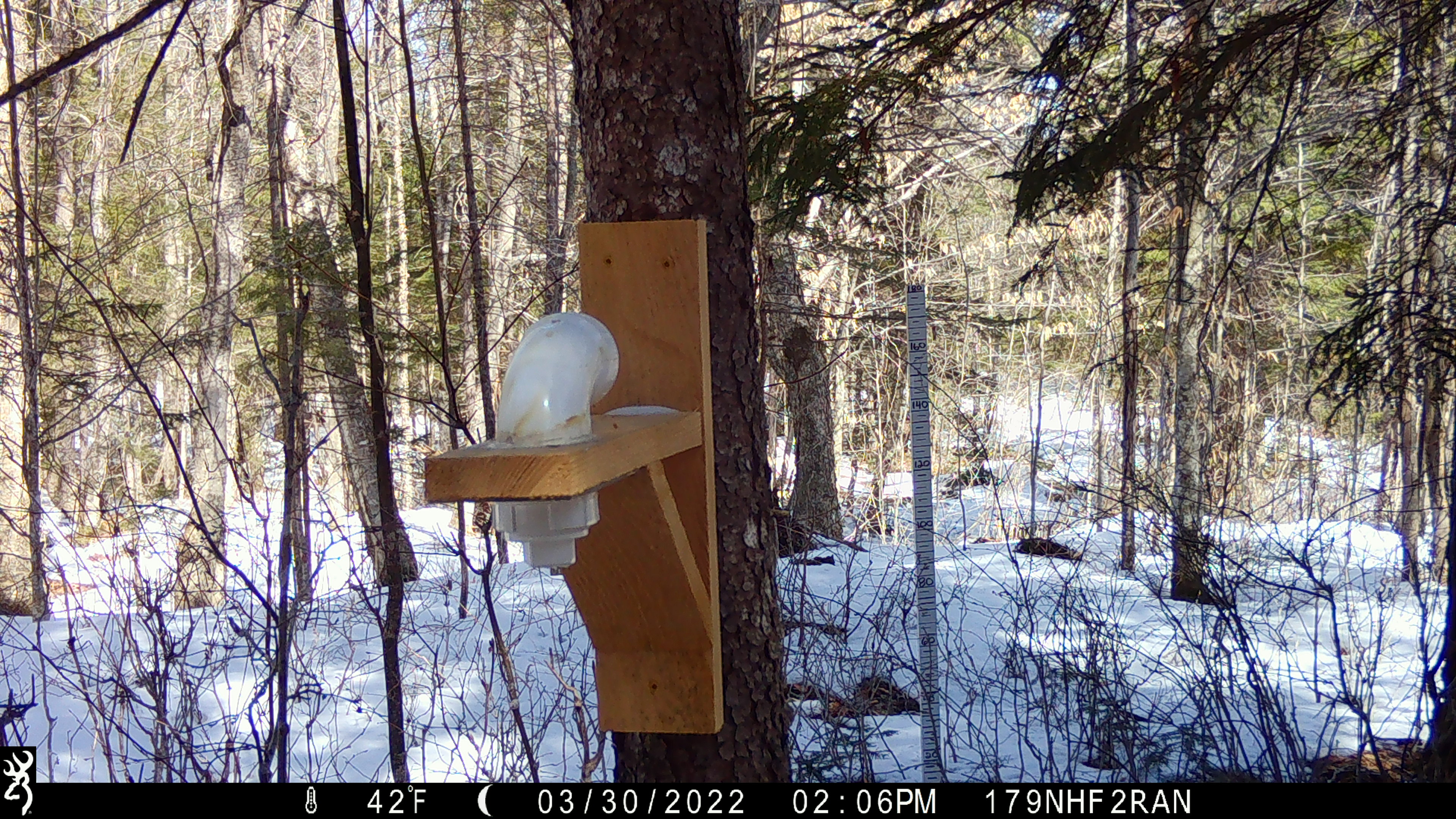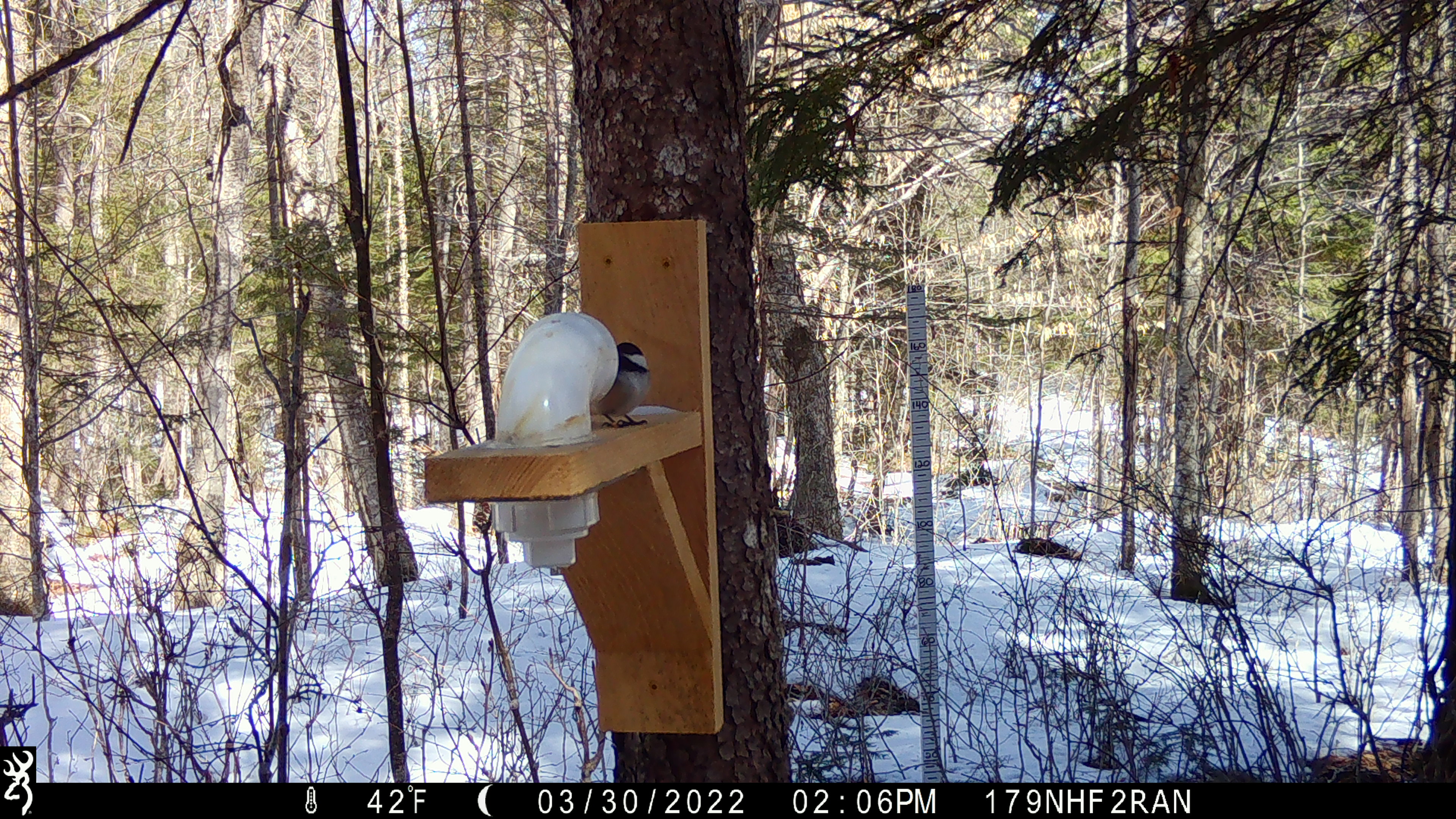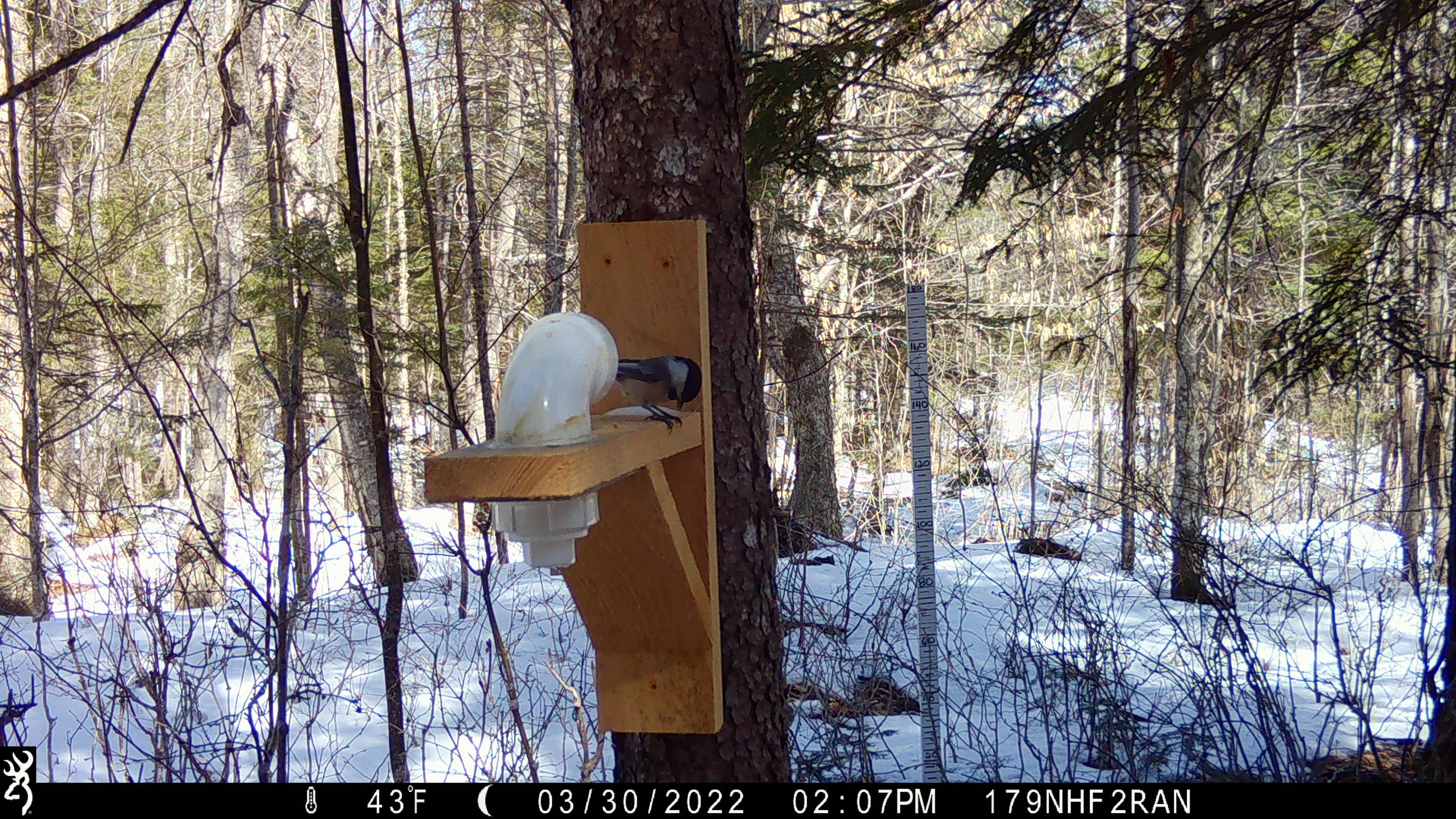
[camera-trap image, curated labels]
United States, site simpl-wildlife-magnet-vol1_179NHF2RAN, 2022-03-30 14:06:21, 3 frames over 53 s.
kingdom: Animalia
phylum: Chordata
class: Aves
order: Passeriformes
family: Paridae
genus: Poecile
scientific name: Poecile atricapillus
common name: black-capped chickadee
Black-capped chickadee (Poecile atricapillus).